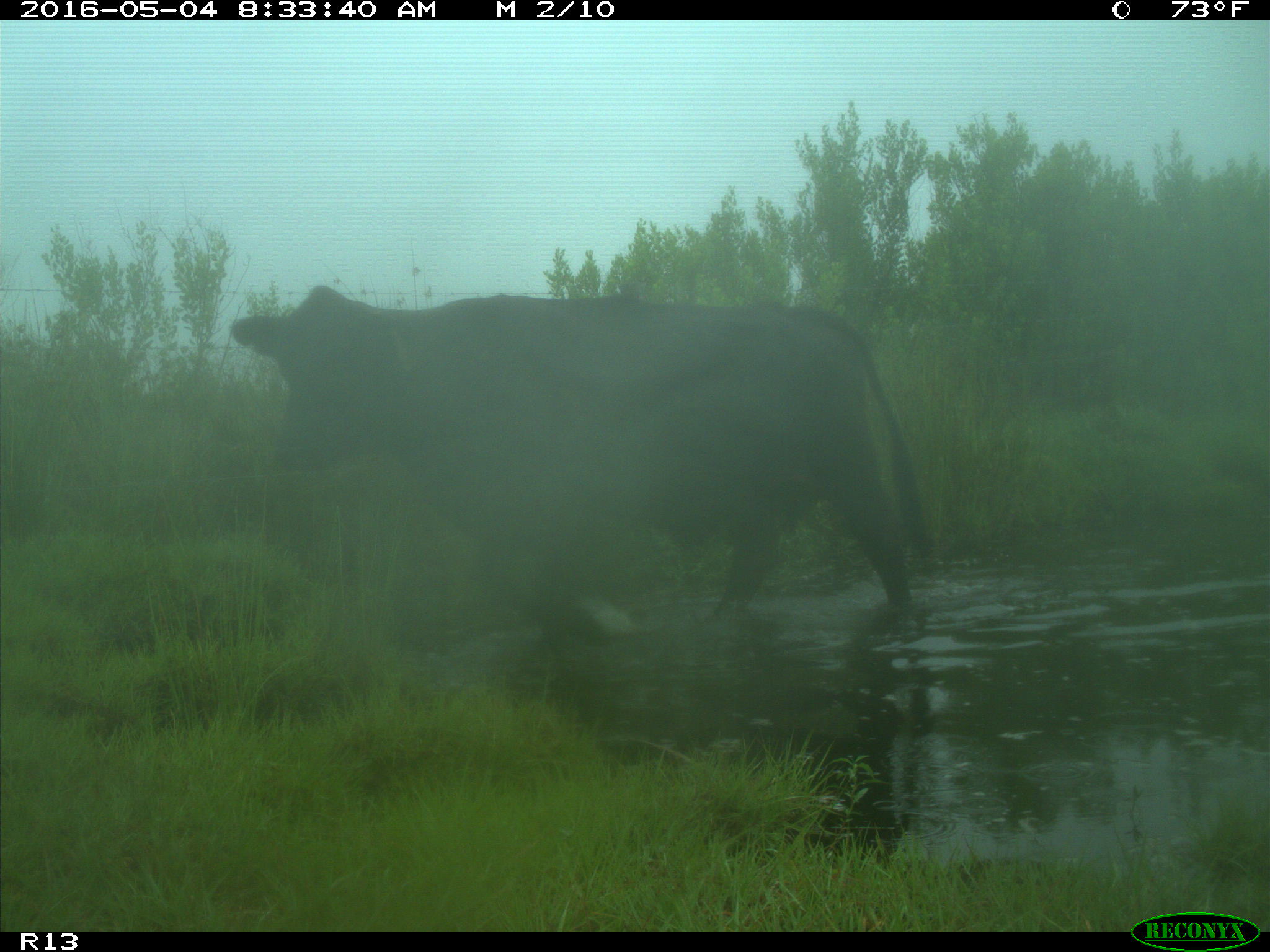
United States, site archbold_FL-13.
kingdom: Animalia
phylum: Chordata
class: Mammalia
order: Artiodactyla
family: Bovidae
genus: Bos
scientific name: Bos taurus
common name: domestic cow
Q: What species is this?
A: Bos taurus (domestic cow).